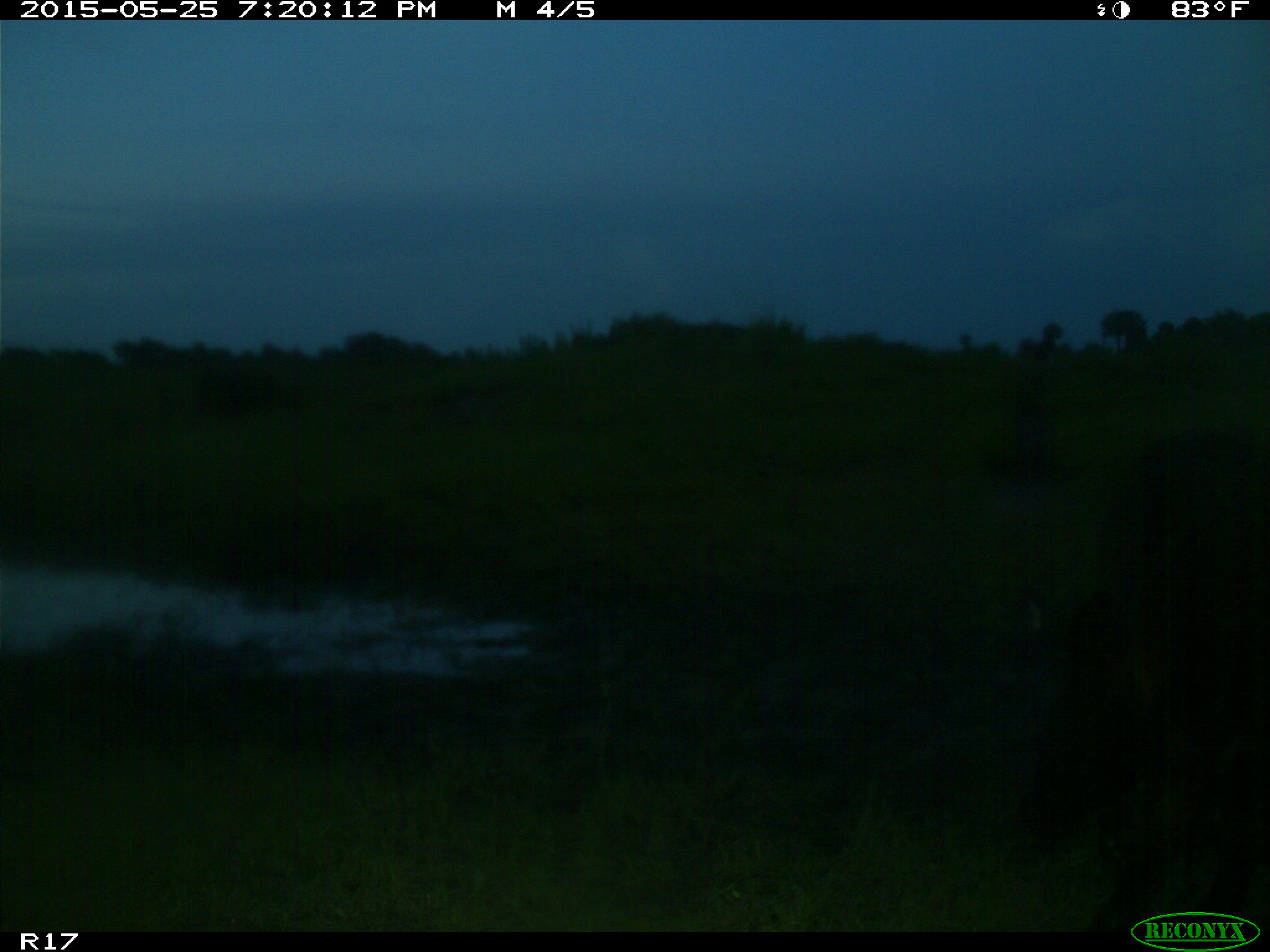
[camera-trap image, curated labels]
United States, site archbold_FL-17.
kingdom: Animalia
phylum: Chordata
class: Mammalia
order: Artiodactyla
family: Bovidae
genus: Bos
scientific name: Bos taurus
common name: domestic cow